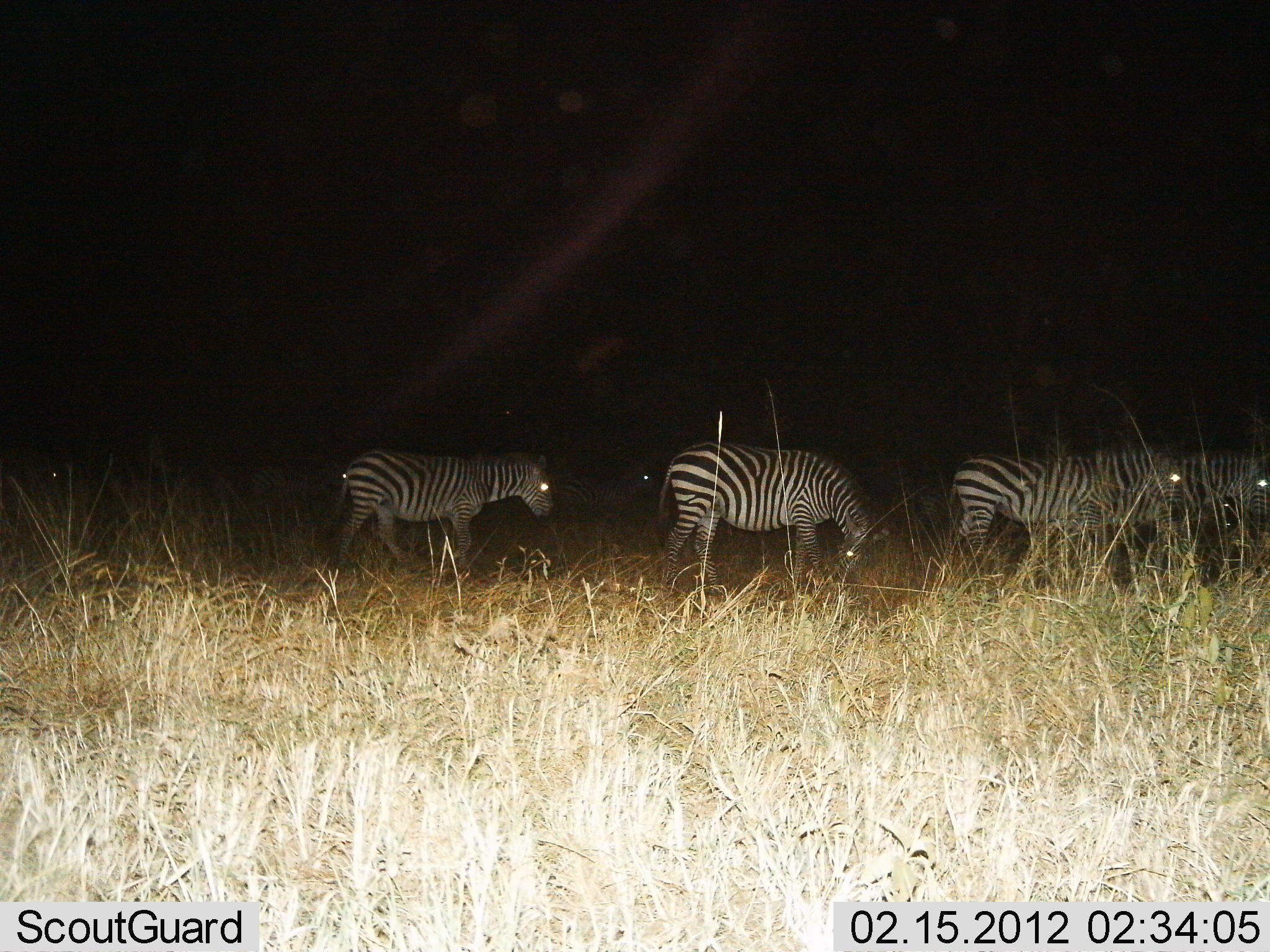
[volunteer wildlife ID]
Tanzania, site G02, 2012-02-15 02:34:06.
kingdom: Animalia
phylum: Chordata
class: Mammalia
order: Perissodactyla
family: Equidae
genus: Equus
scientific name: Equus quagga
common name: plains zebra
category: zebra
Zebra (plains zebra) (Equus quagga), count 4. Behavior (volunteer vote fractions): standing 47%, resting 0%, moving 58%, interacting 0%. Young present (vote fraction): 0%. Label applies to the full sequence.